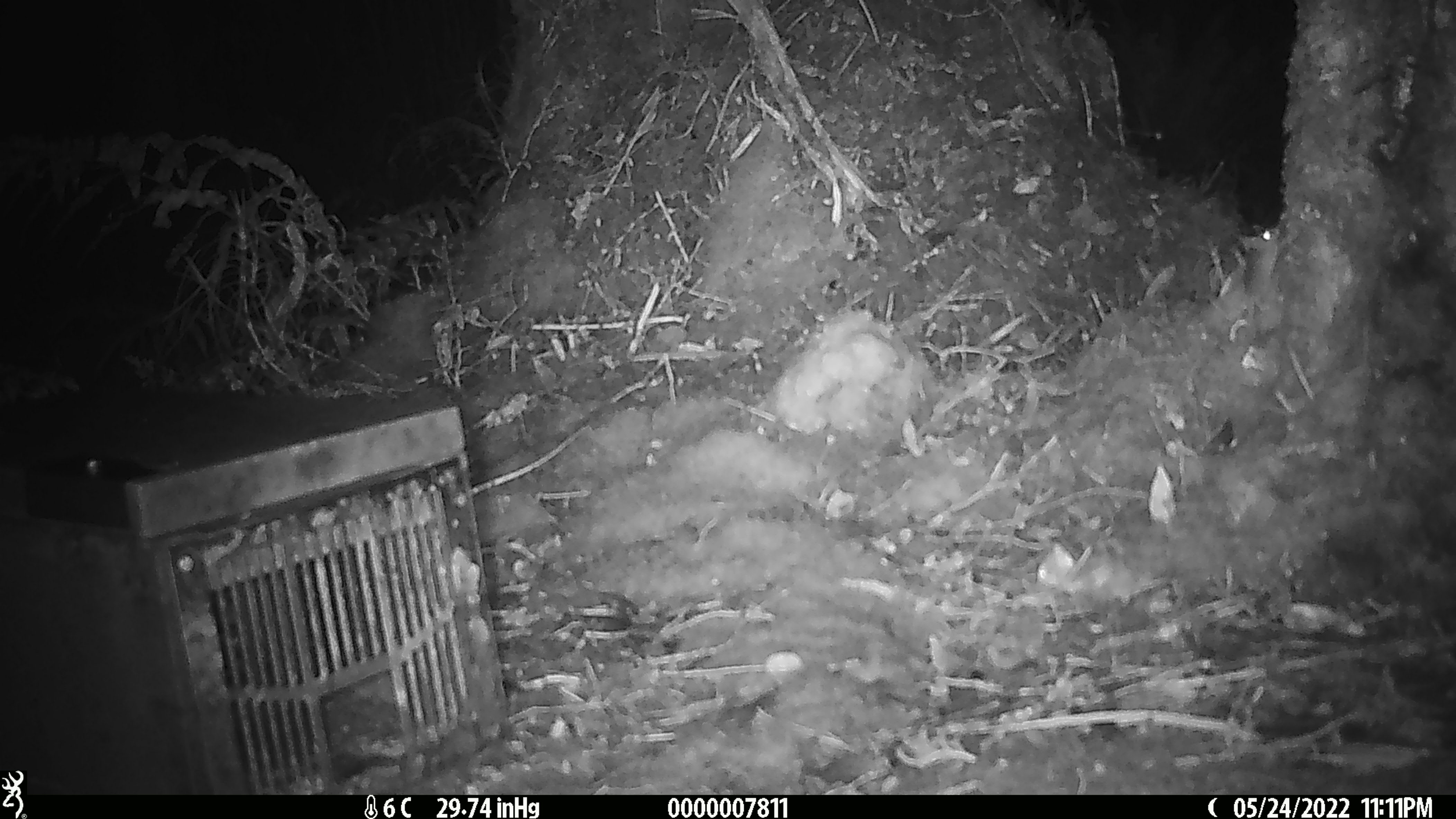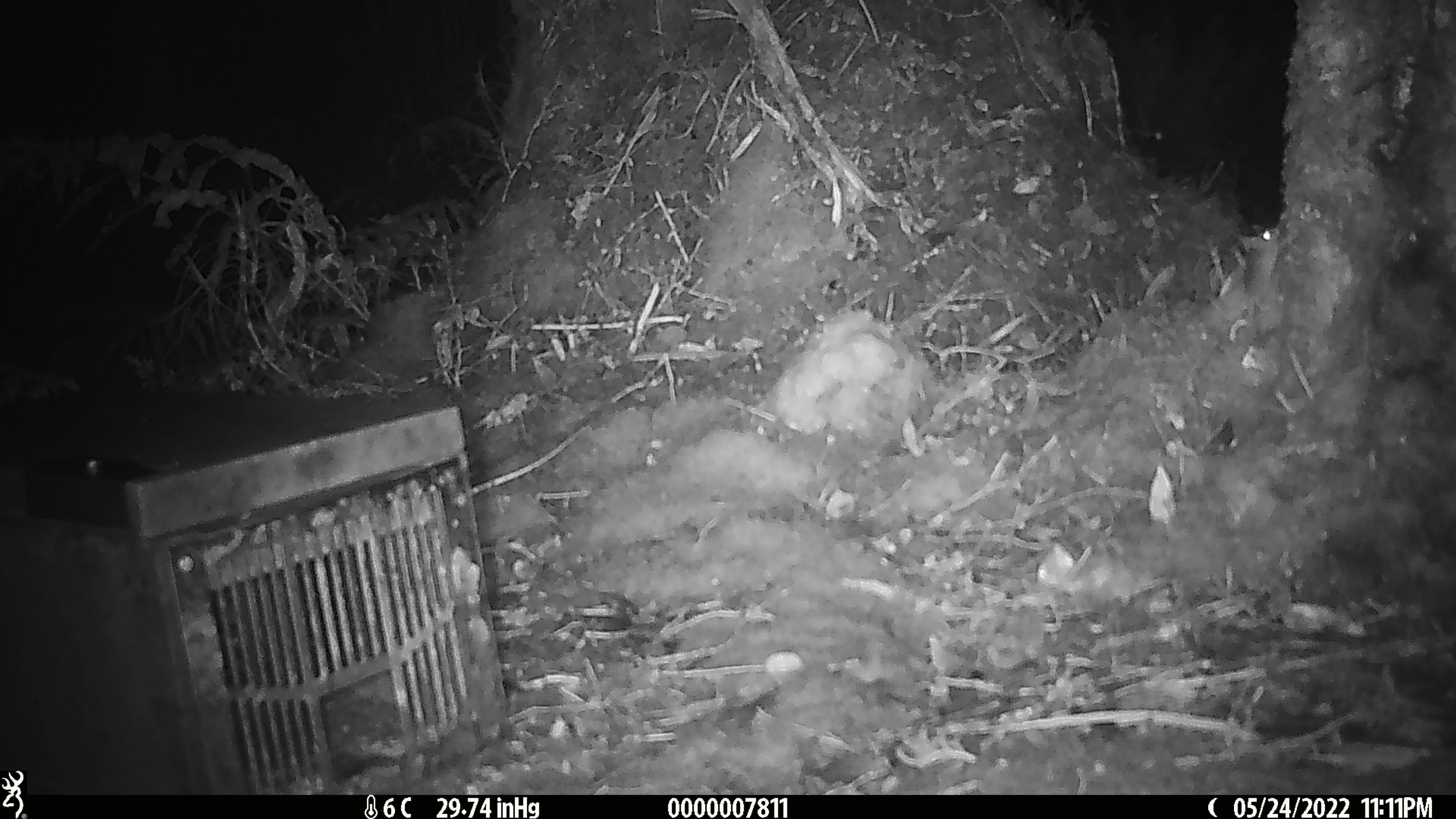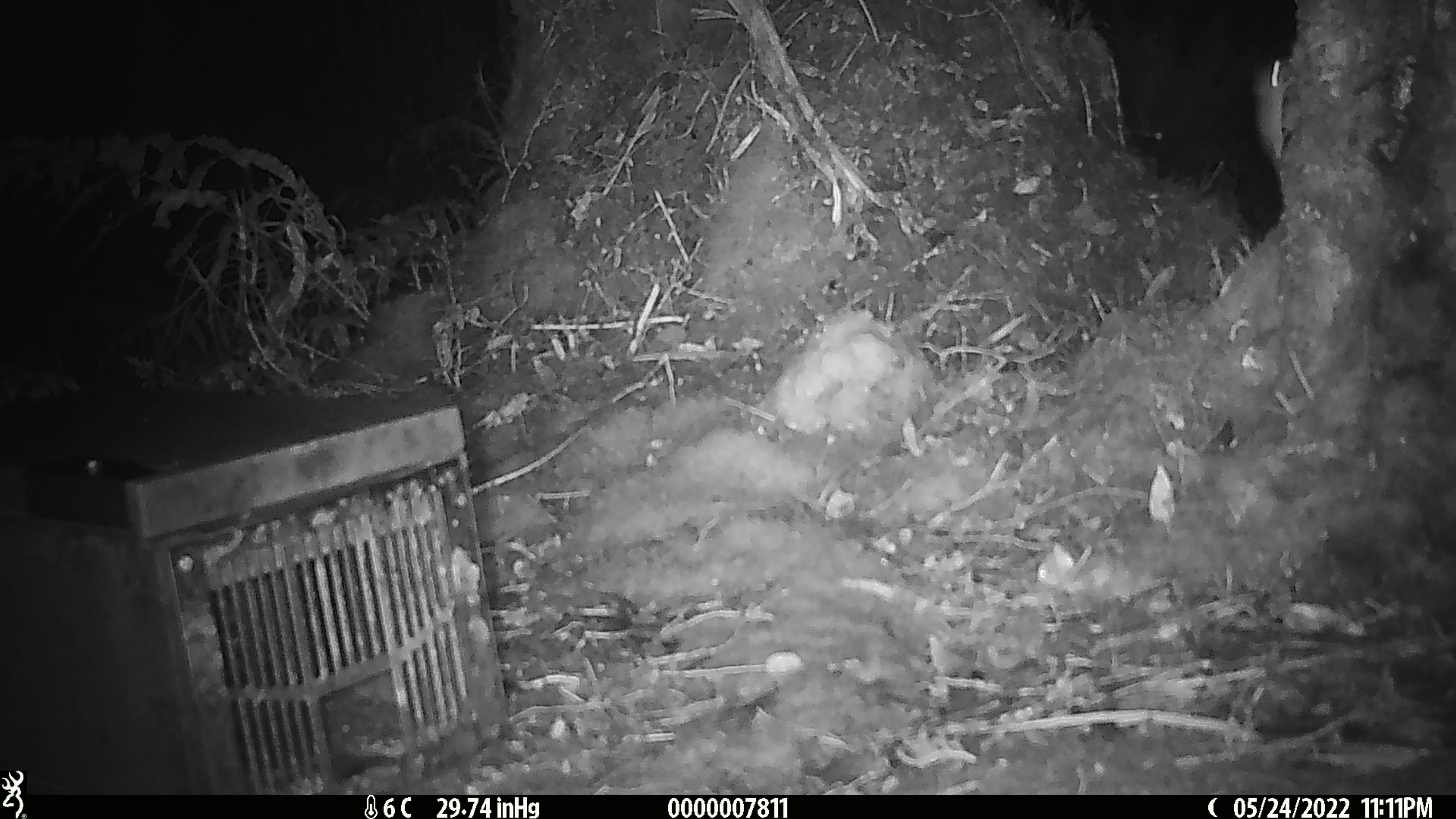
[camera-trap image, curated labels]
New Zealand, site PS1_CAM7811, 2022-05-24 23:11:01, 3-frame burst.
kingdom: Animalia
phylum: Chordata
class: Mammalia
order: Rodentia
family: Muridae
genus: Mus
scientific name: Mus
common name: mouse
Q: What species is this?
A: Mouse (Mus).